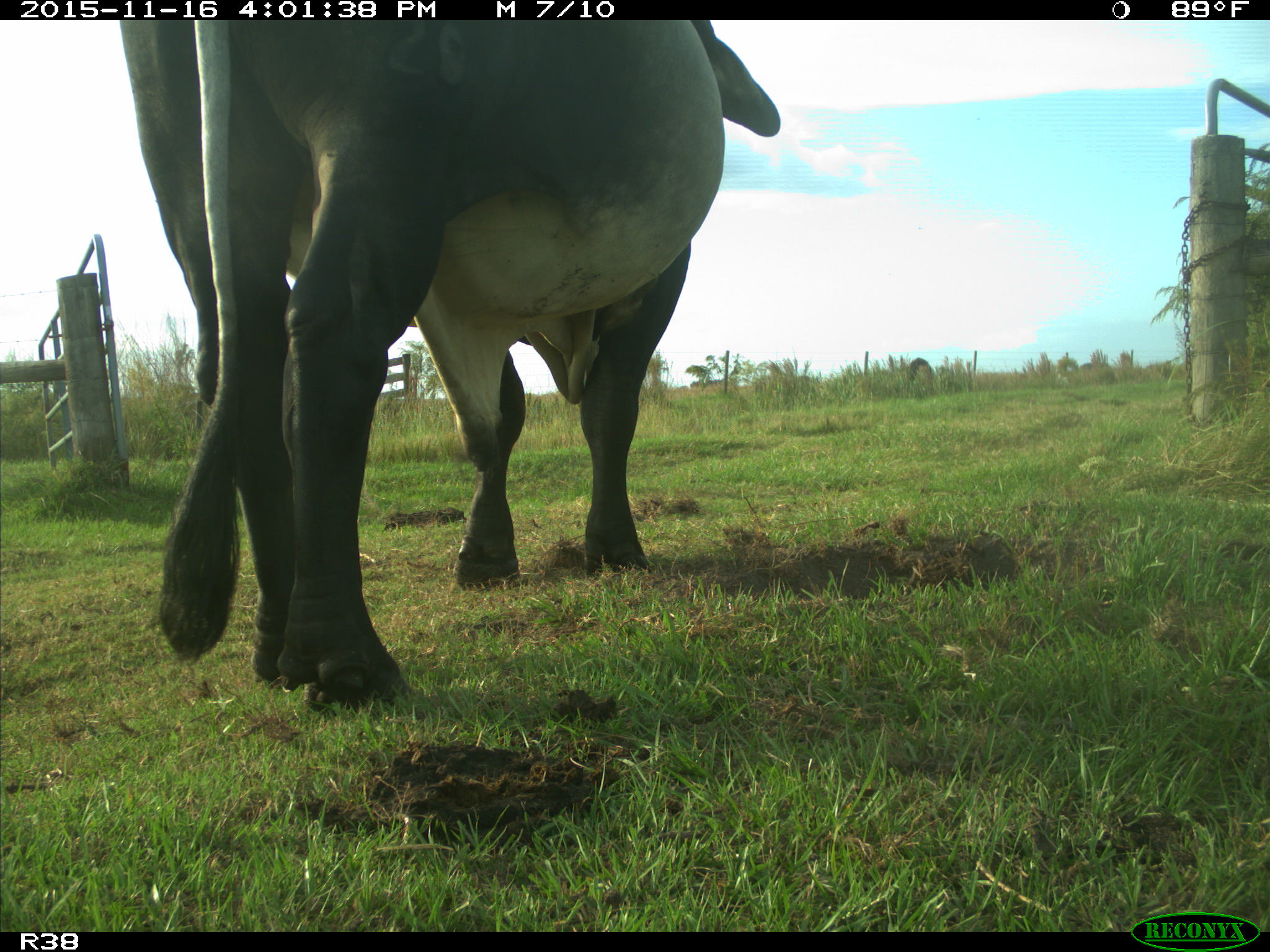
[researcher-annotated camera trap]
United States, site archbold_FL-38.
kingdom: Animalia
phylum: Chordata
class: Mammalia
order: Artiodactyla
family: Bovidae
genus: Bos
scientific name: Bos taurus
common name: domestic cow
Bos taurus (domestic cow).